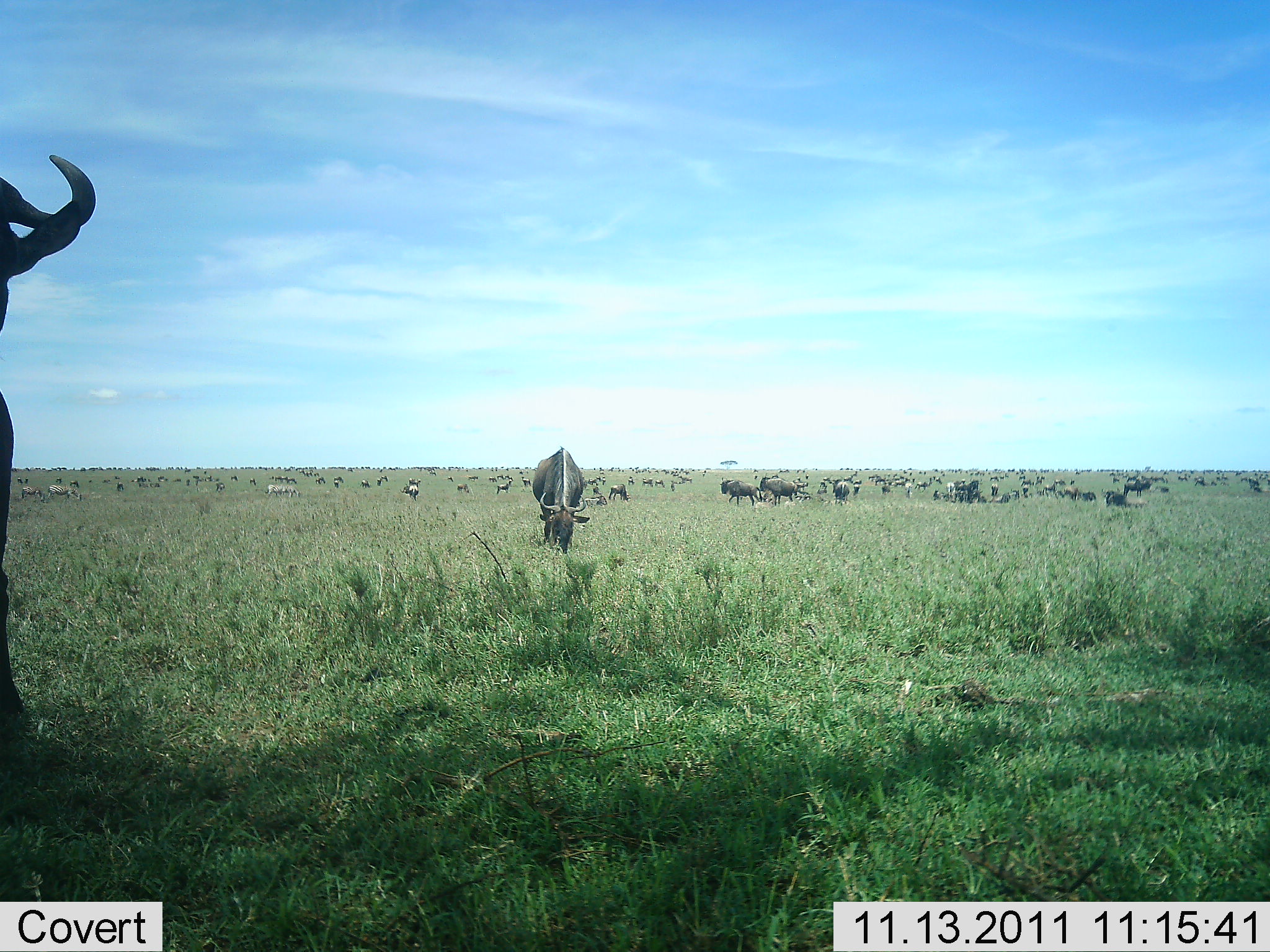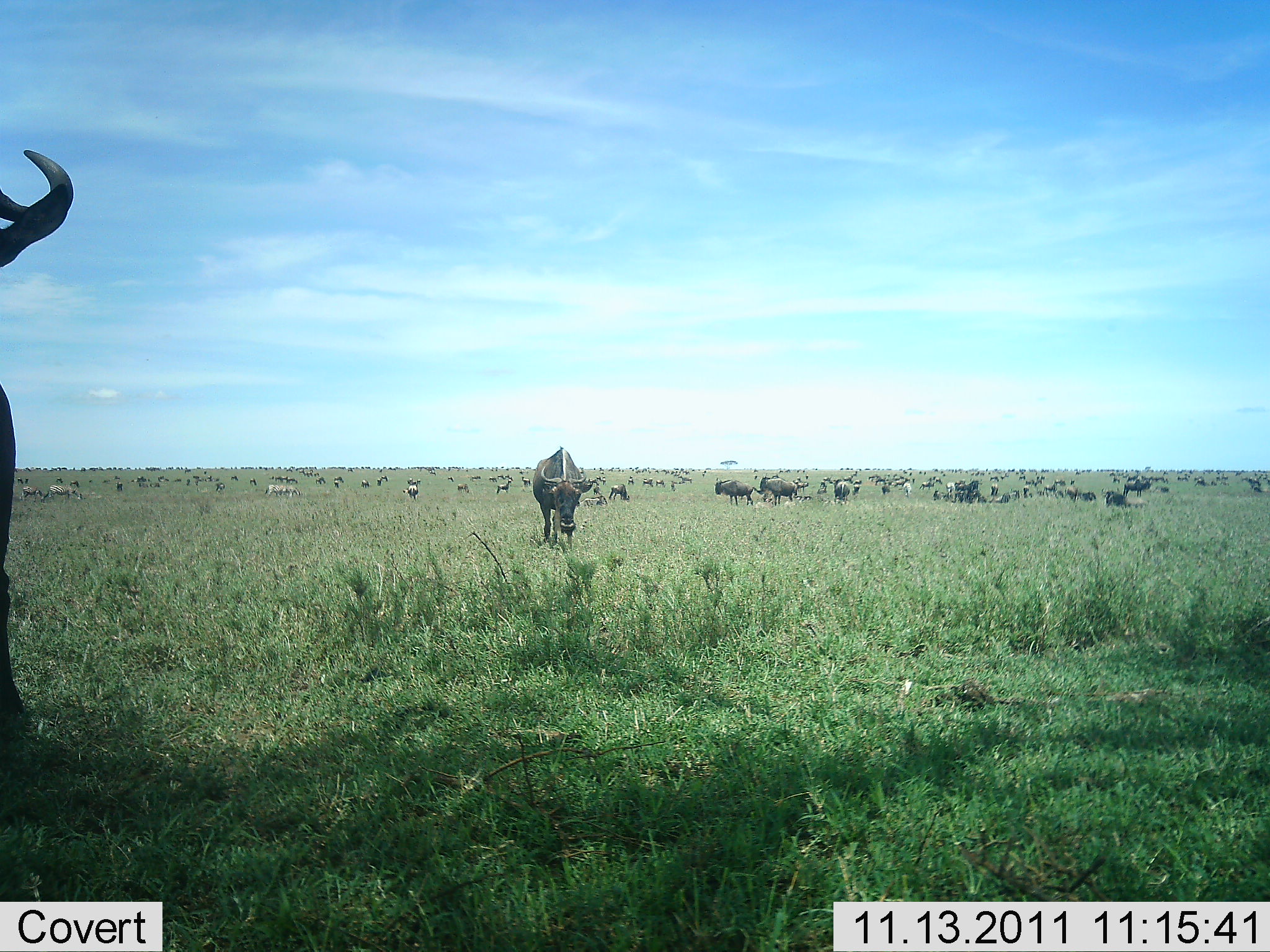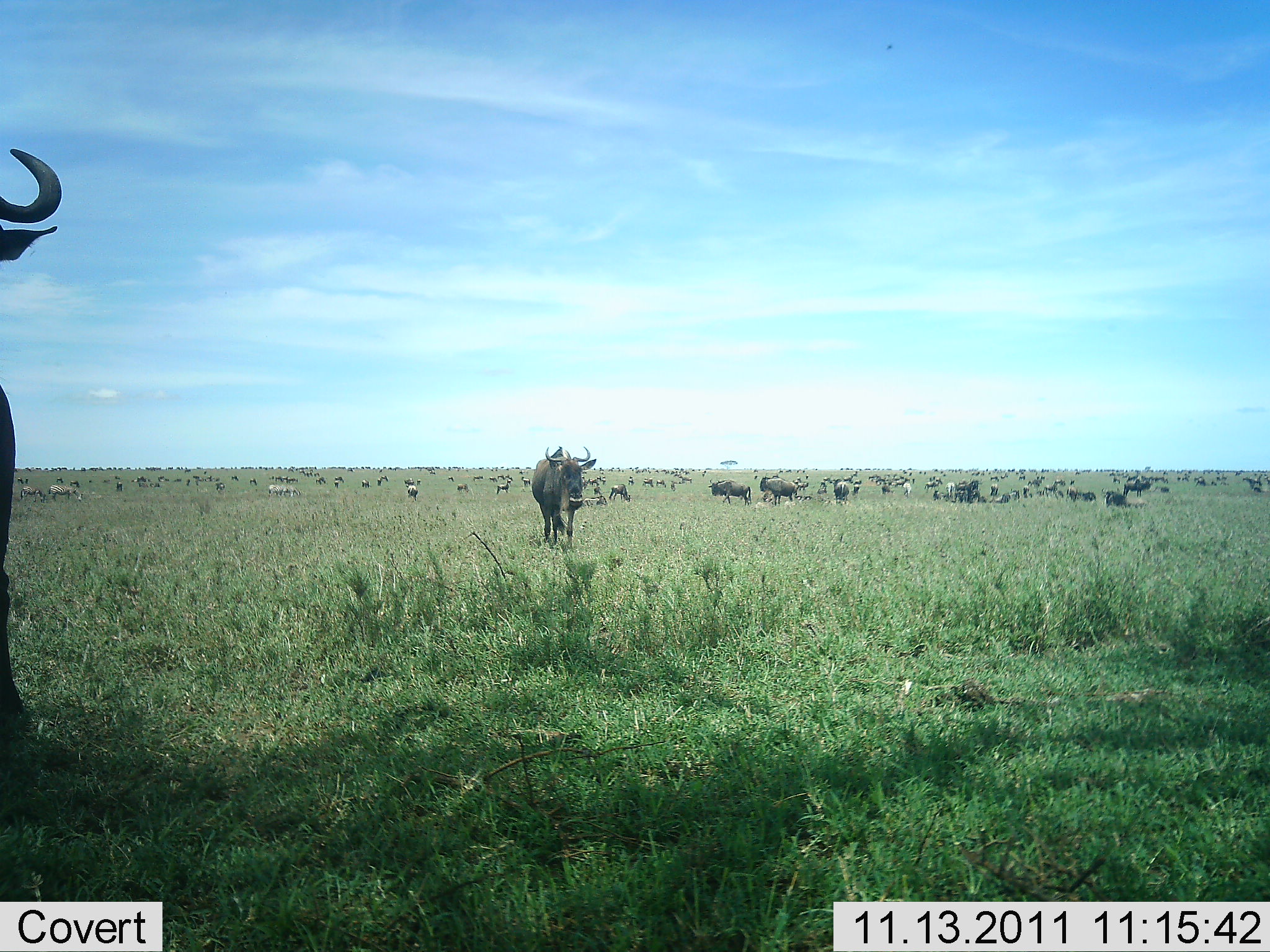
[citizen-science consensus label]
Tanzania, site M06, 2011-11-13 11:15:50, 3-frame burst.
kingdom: Animalia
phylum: Chordata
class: Mammalia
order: Artiodactyla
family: Bovidae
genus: Connochaetes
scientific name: Connochaetes taurinus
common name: blue wildebeest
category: wildebeest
Wildebeest (blue wildebeest) (Connochaetes taurinus), count 51+. Behavior (volunteer vote fractions): standing 83%, resting 17%, moving 42%, interacting 8%. Young present (vote fraction): 0%. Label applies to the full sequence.